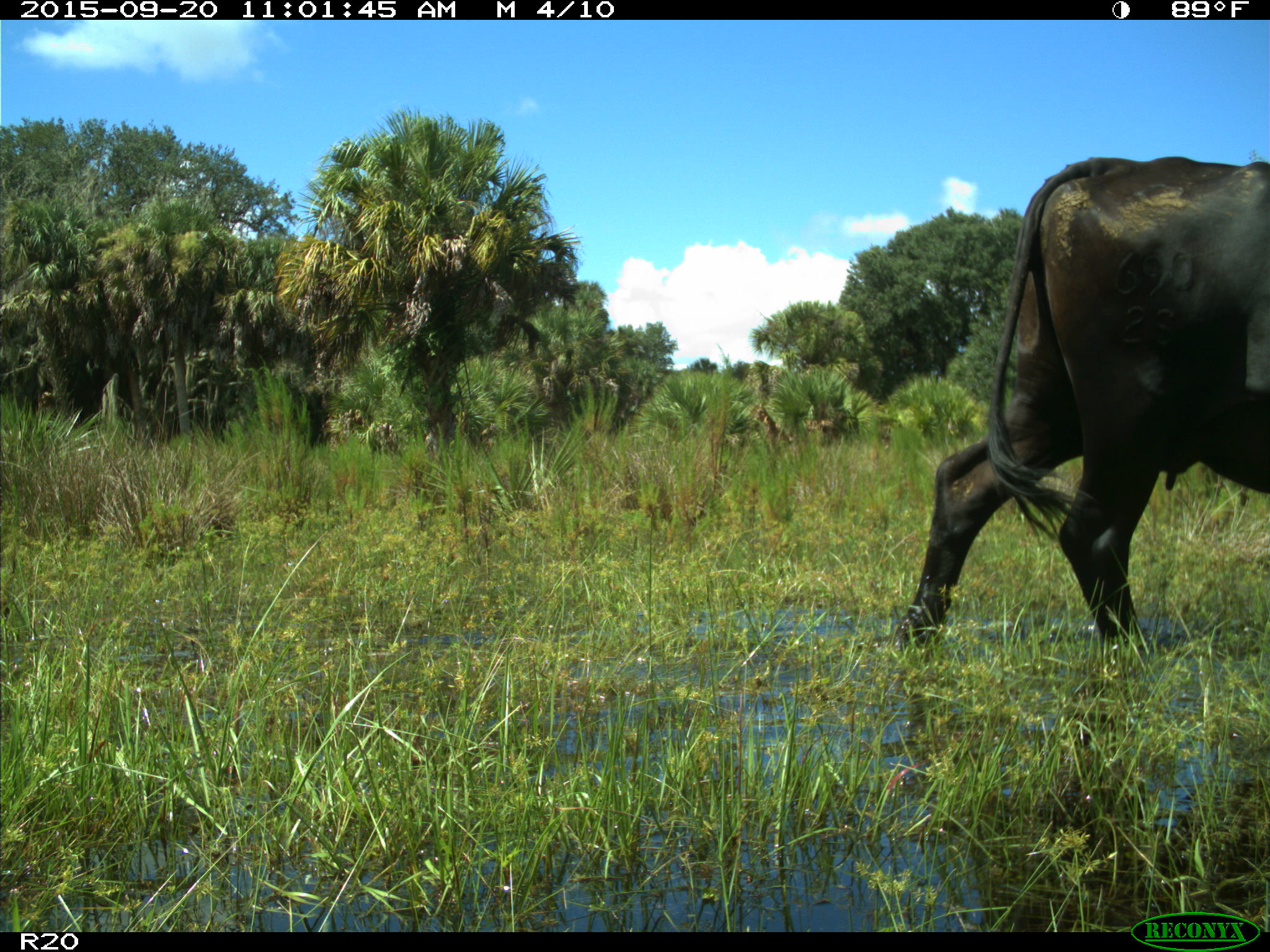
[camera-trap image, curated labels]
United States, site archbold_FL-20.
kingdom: Animalia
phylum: Chordata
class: Mammalia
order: Artiodactyla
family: Bovidae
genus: Bos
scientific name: Bos taurus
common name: domestic cow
Bos taurus (domestic cow).